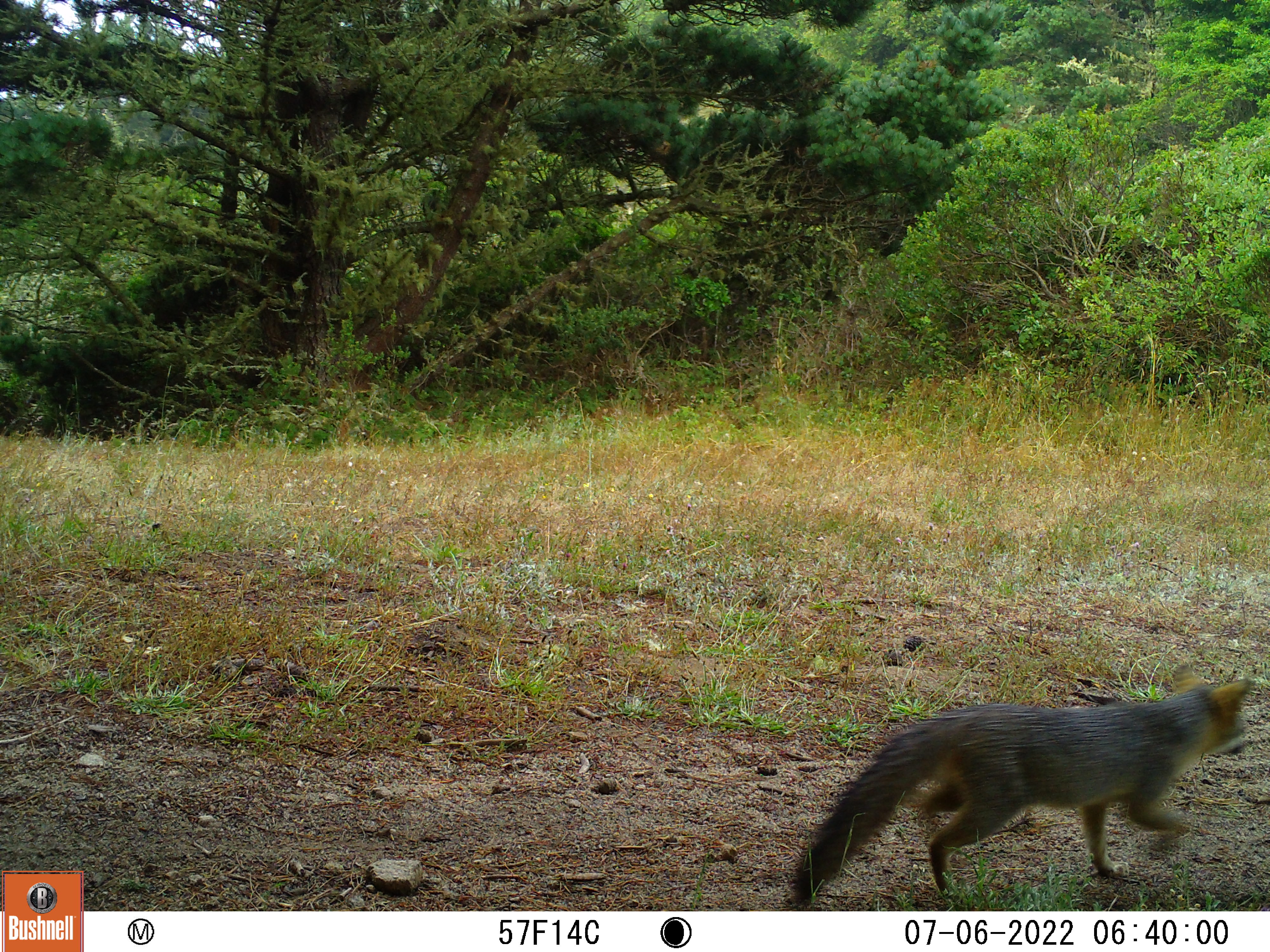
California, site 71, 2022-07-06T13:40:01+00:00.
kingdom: Animalia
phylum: Chordata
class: Mammalia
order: Carnivora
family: Canidae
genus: Urocyon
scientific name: Urocyon cinereoargenteus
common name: gray fox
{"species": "gray fox (Urocyon cinereoargenteus)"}